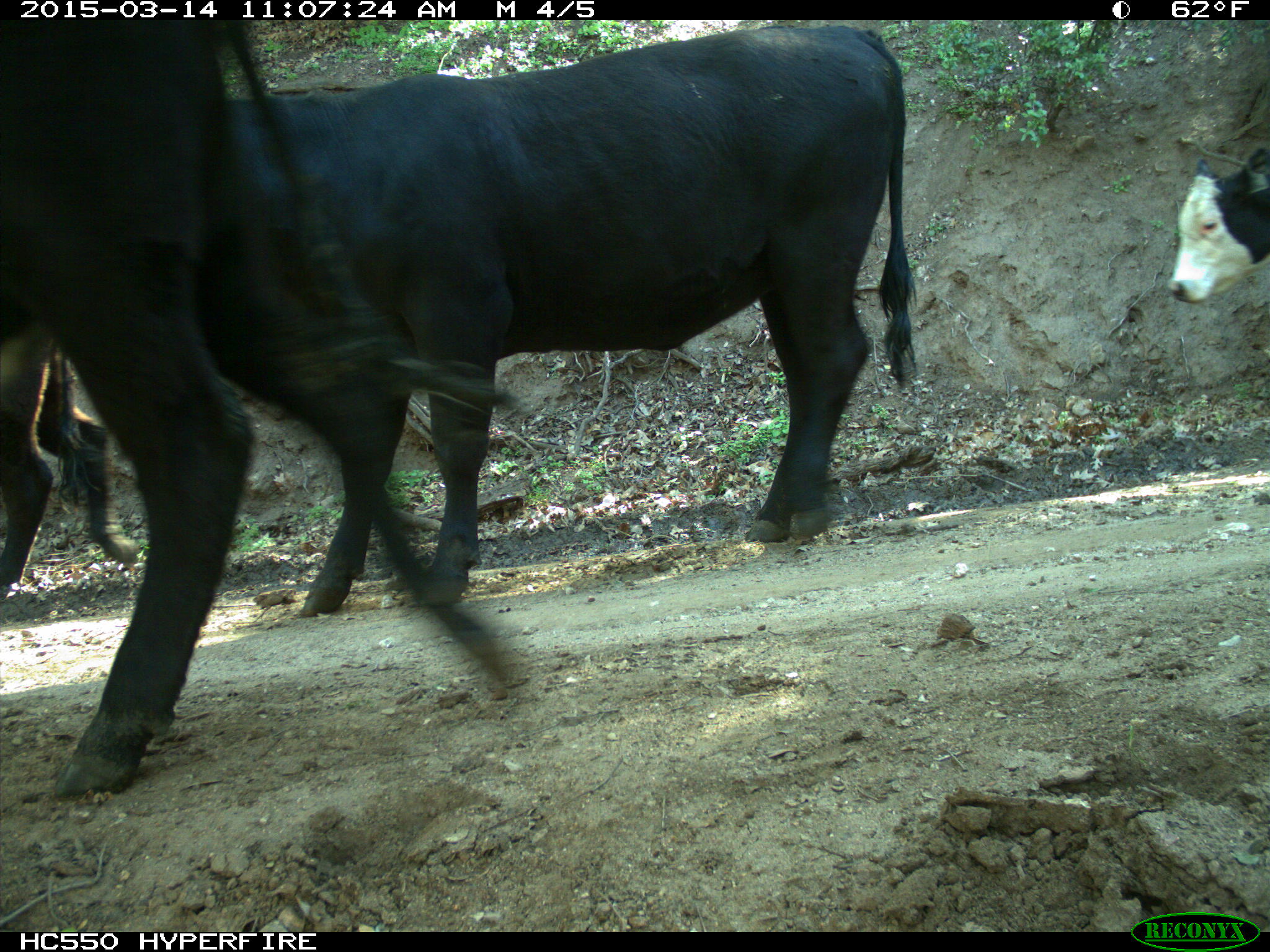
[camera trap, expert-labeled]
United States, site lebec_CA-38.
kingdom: Animalia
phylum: Chordata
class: Mammalia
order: Artiodactyla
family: Bovidae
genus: Bos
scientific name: Bos taurus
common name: domestic cow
Bos taurus (domestic cow).